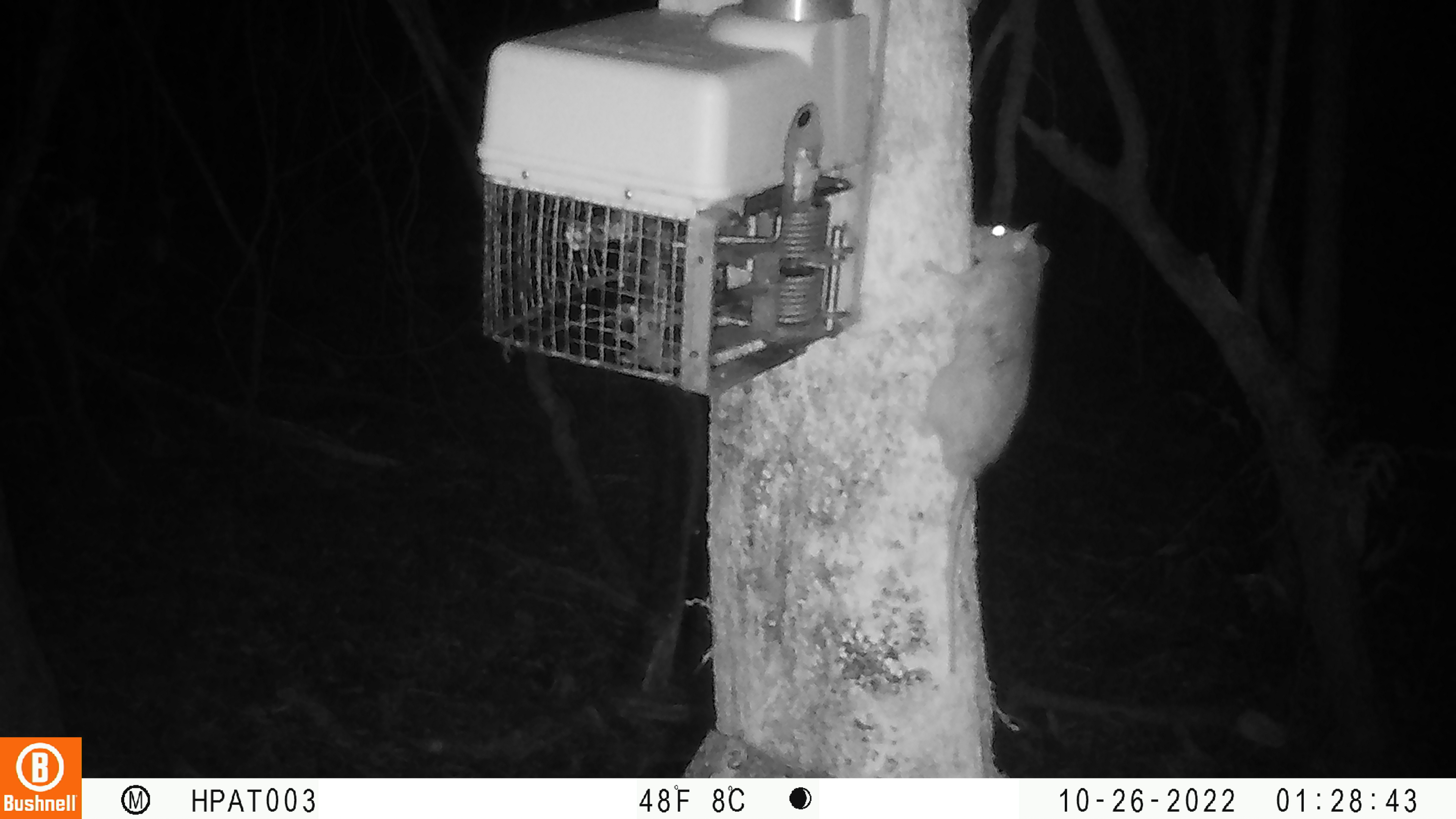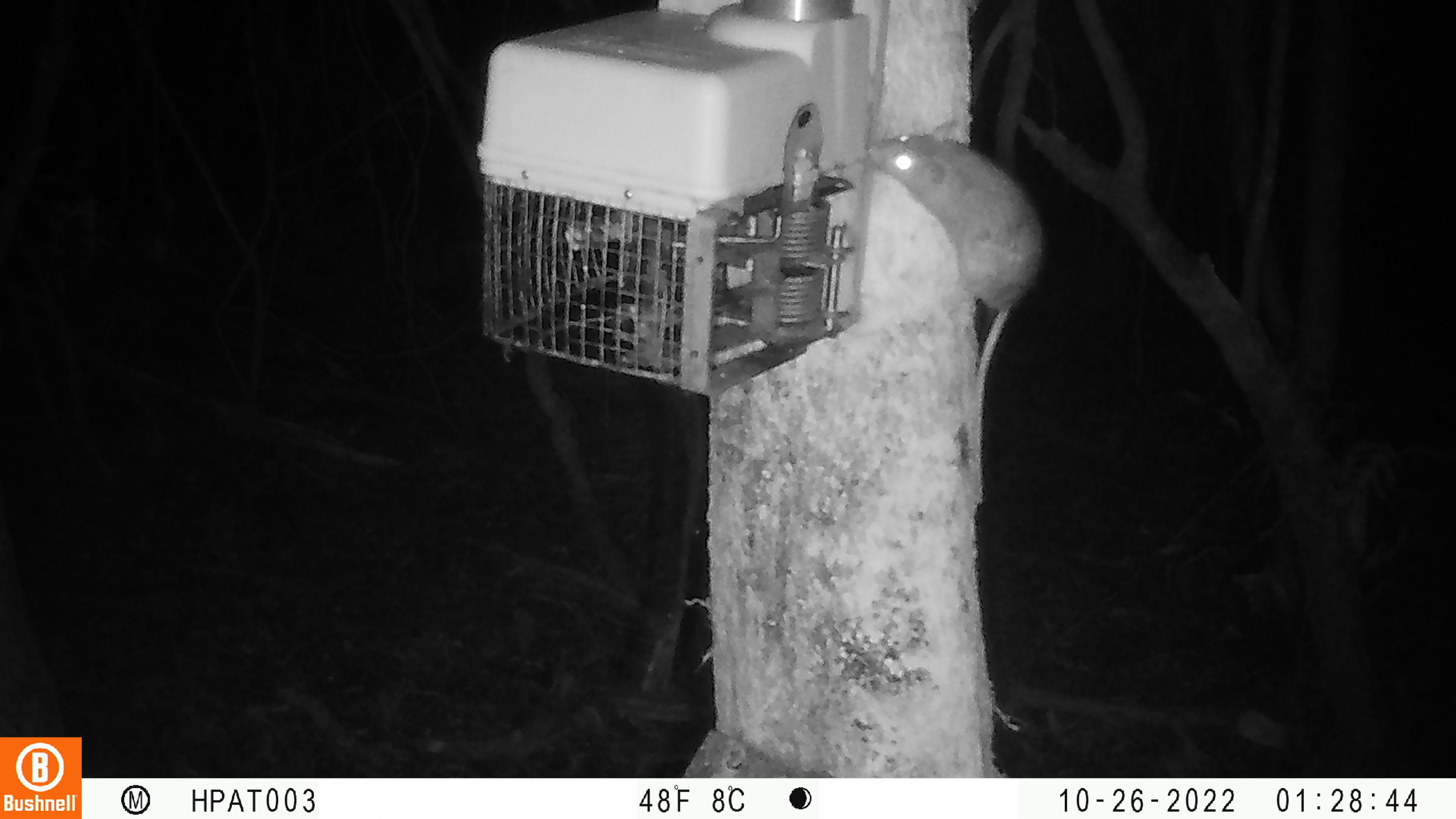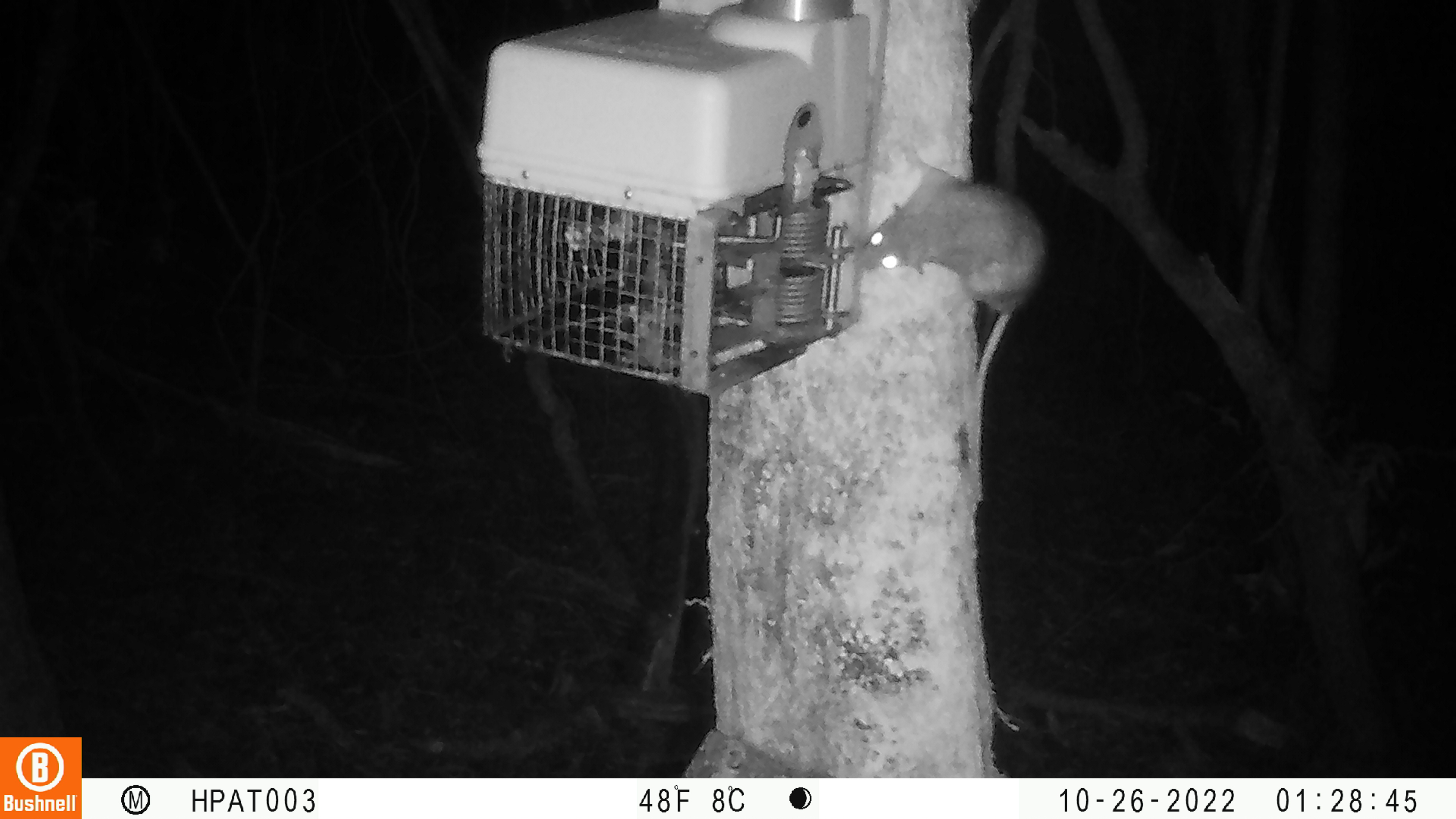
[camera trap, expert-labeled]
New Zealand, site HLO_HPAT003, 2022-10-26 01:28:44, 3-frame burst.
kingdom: Animalia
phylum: Chordata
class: Mammalia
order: Rodentia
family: Muridae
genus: Rattus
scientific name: Rattus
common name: rat